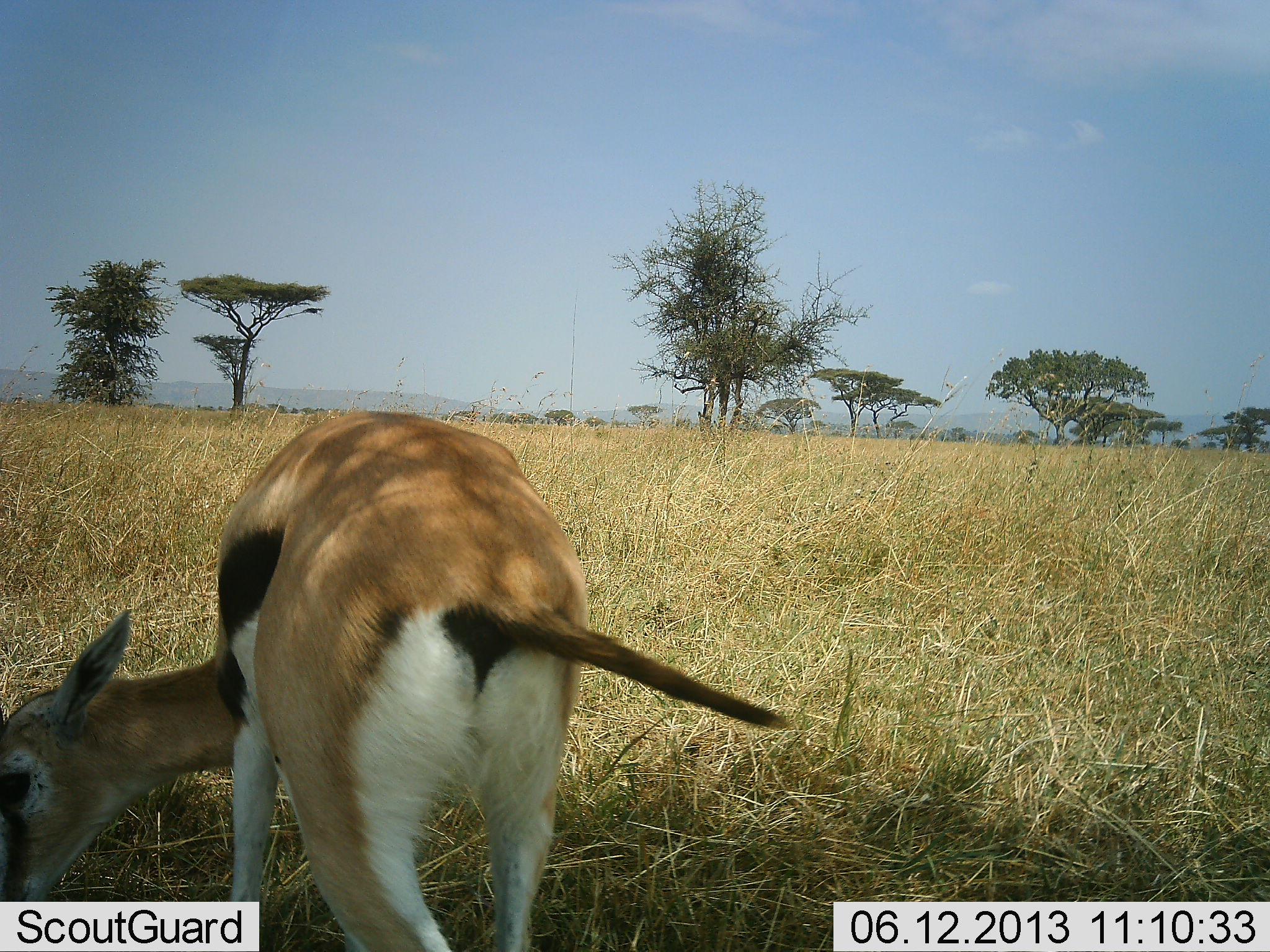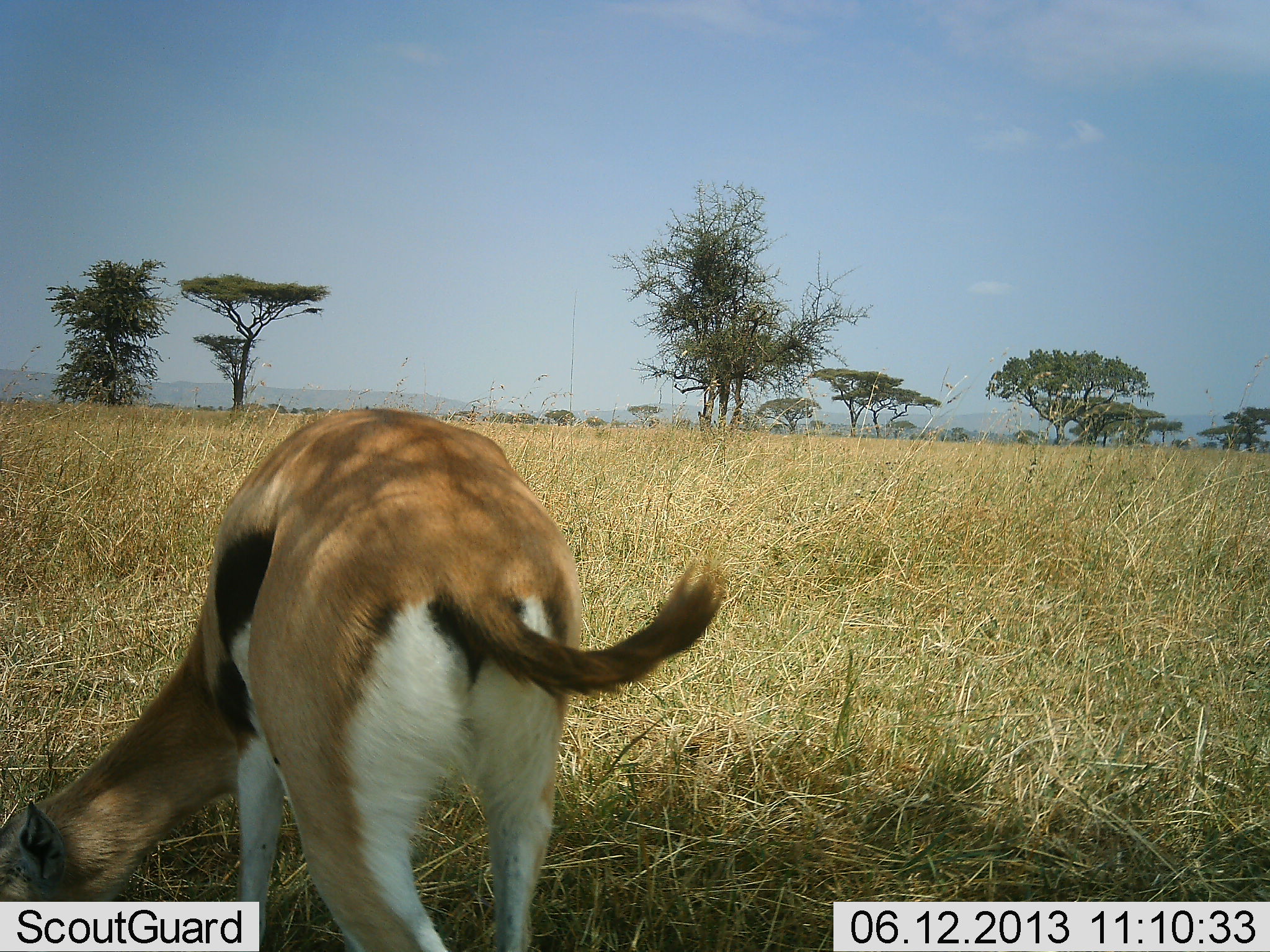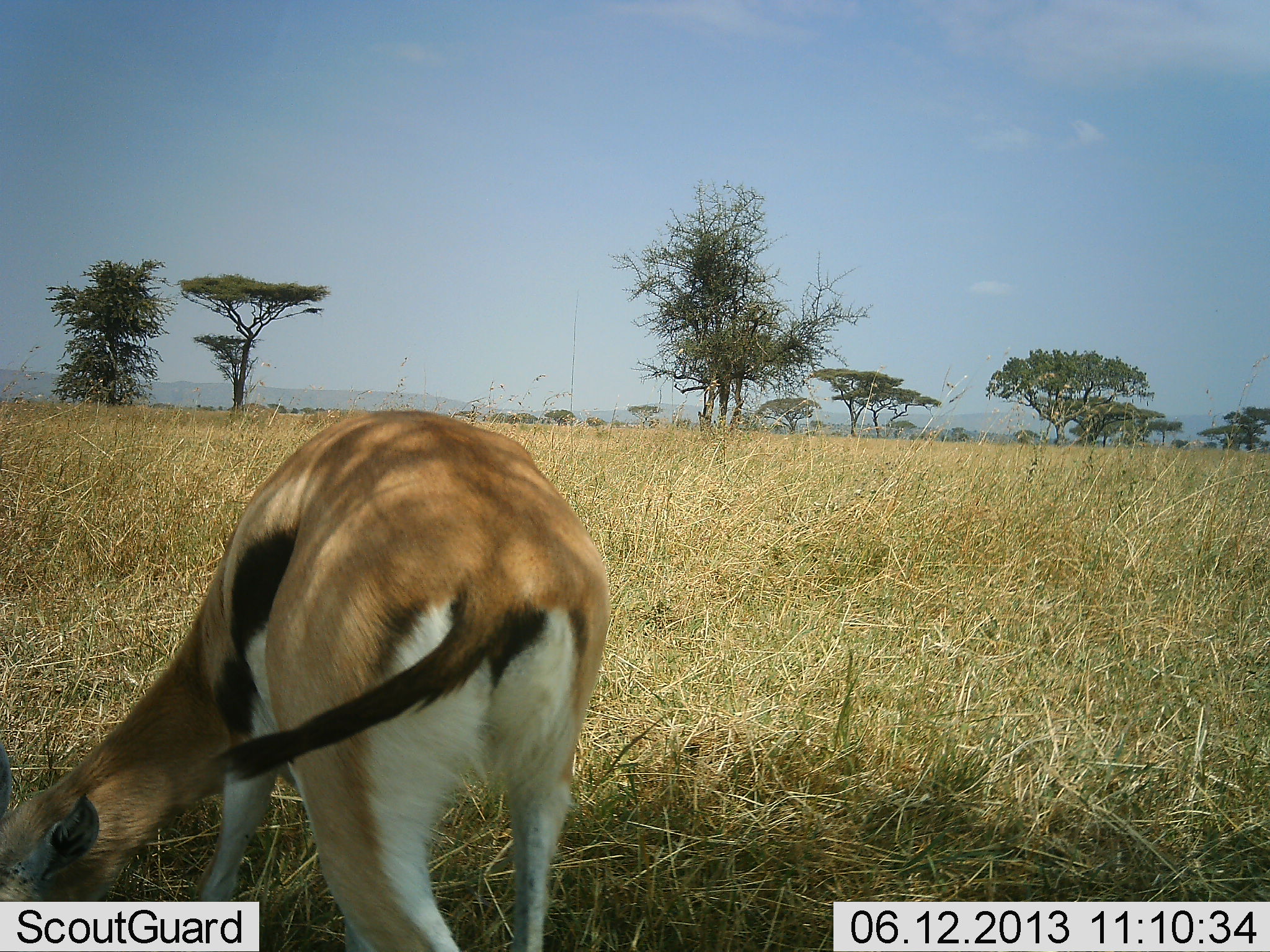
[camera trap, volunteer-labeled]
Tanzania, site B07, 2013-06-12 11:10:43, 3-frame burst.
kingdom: Animalia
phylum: Chordata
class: Mammalia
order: Artiodactyla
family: Bovidae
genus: Eudorcas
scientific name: Eudorcas thomsonii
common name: thomson's gazelle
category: gazellethomsons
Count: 1.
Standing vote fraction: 40%.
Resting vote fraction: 0%.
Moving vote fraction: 0%.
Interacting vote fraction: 7%.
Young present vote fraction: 0%.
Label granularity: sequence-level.